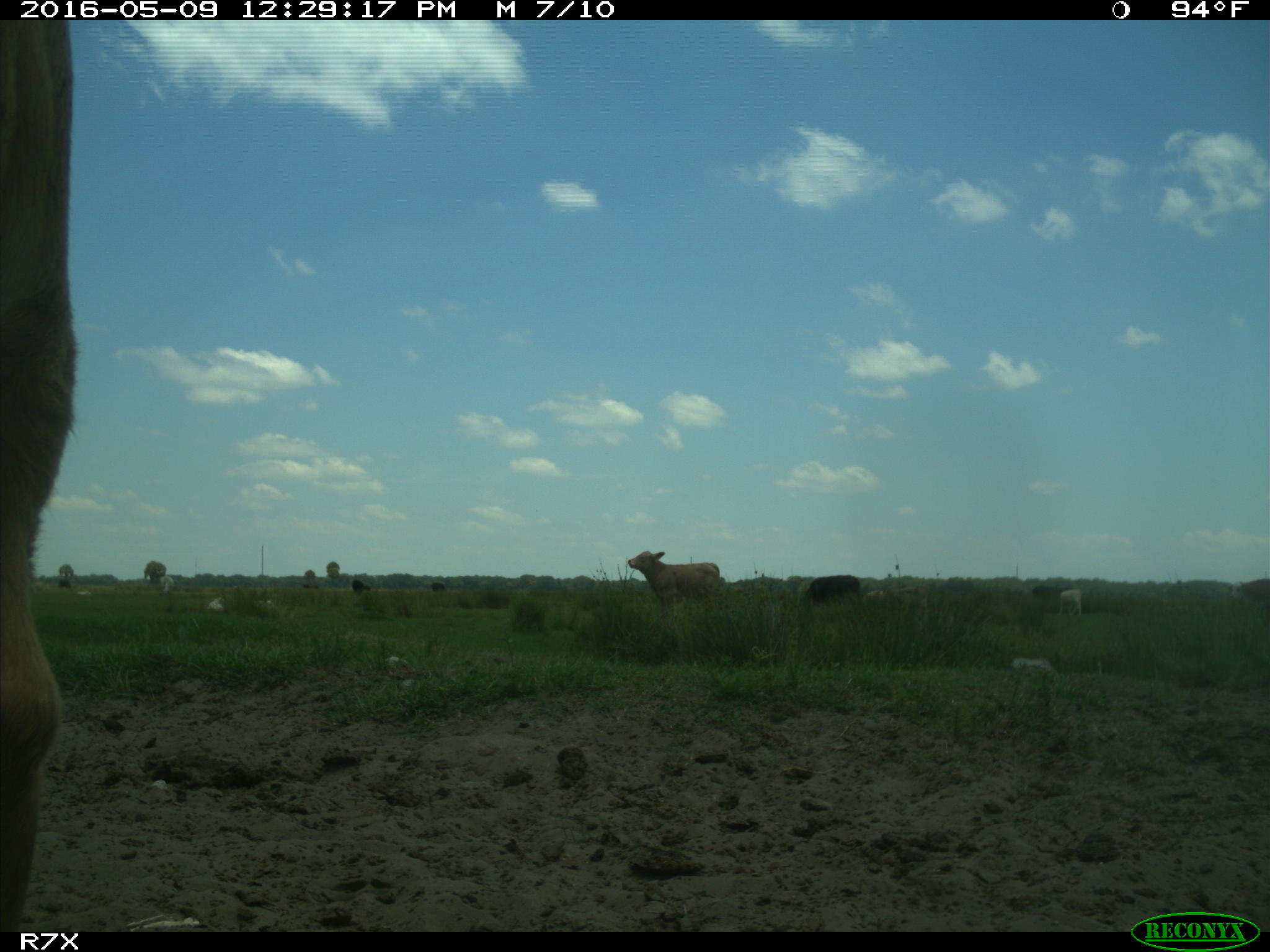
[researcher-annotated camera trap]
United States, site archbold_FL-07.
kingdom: Animalia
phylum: Chordata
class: Mammalia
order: Artiodactyla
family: Bovidae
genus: Bos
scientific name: Bos taurus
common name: domestic cow